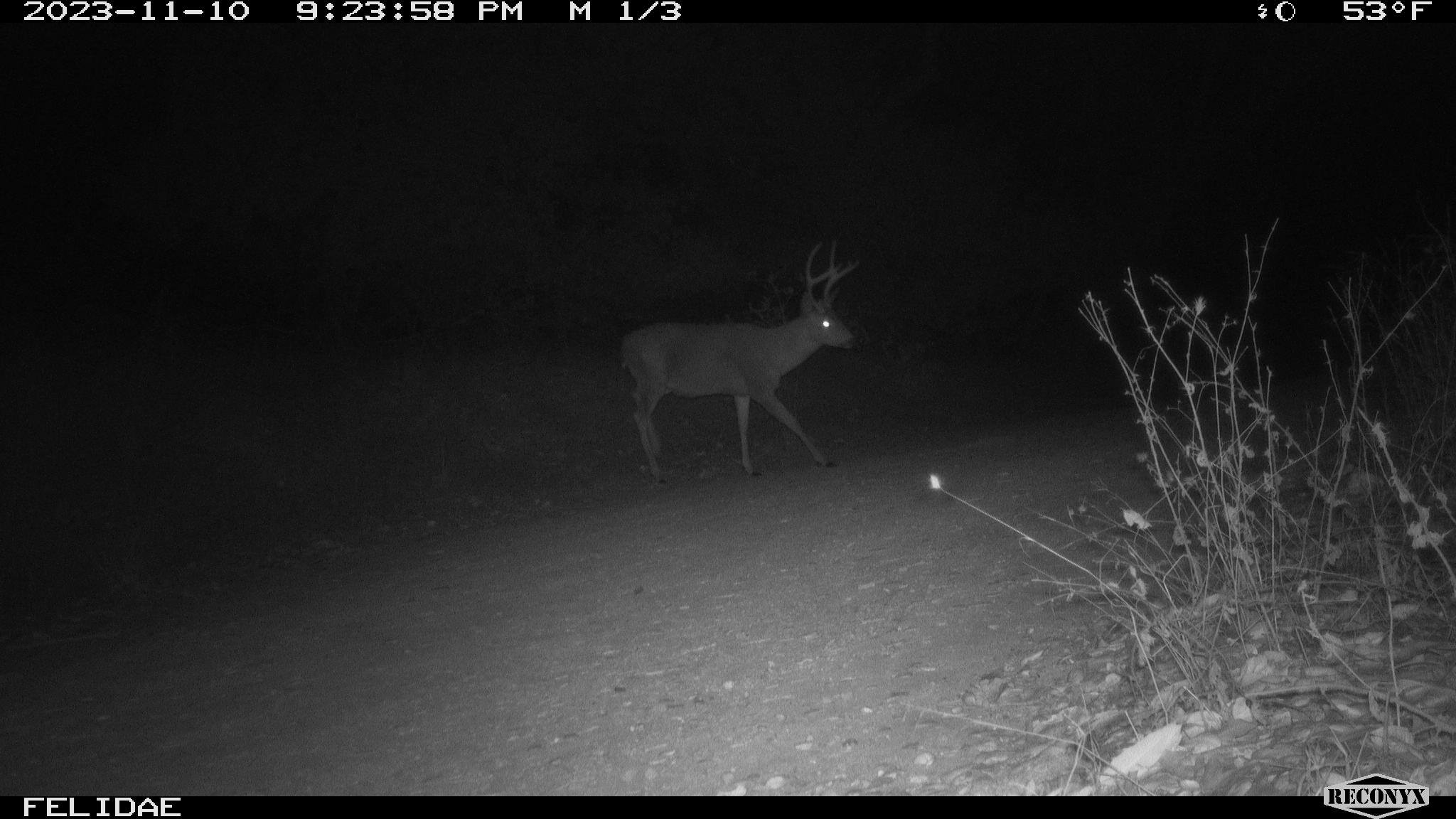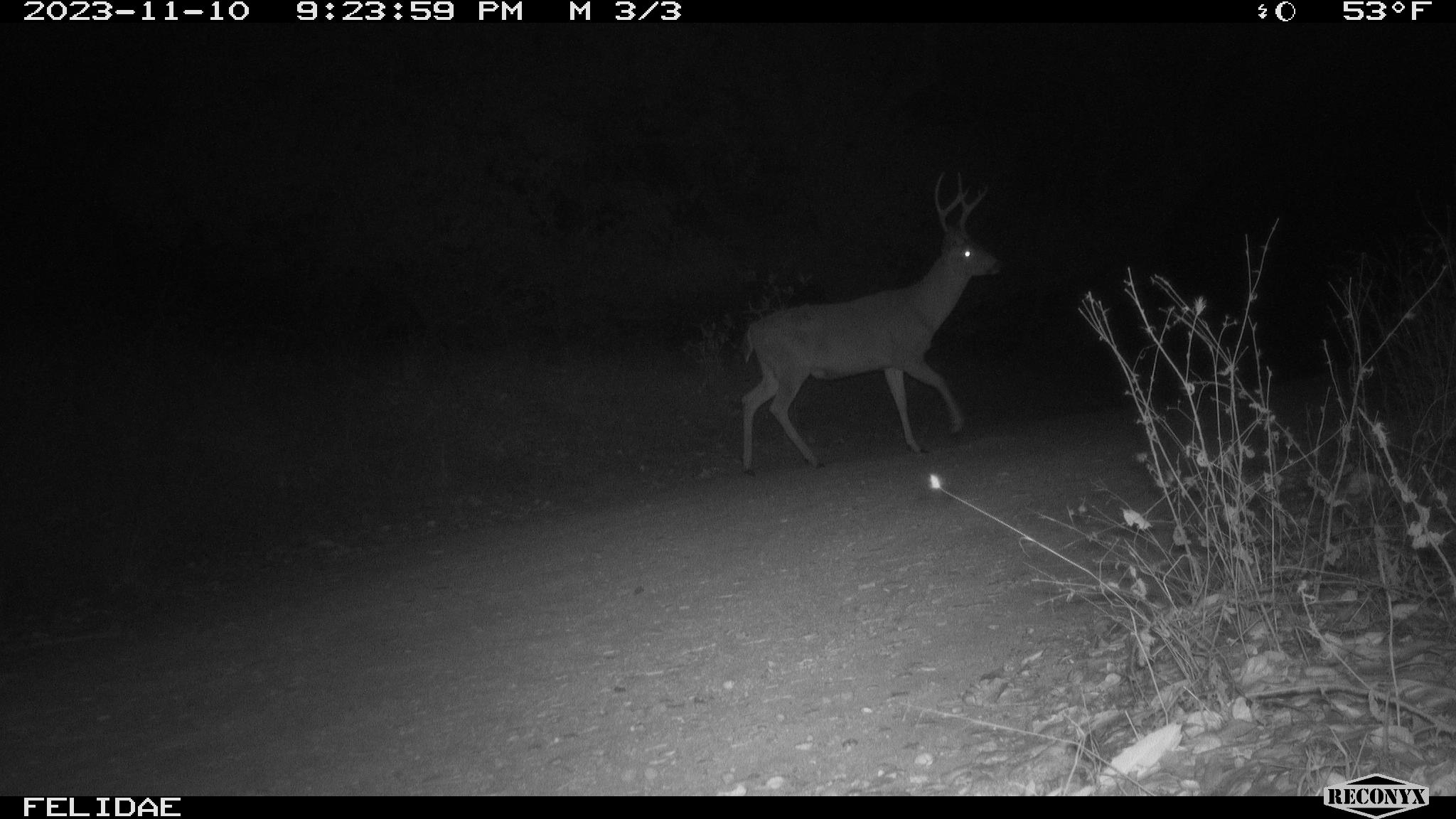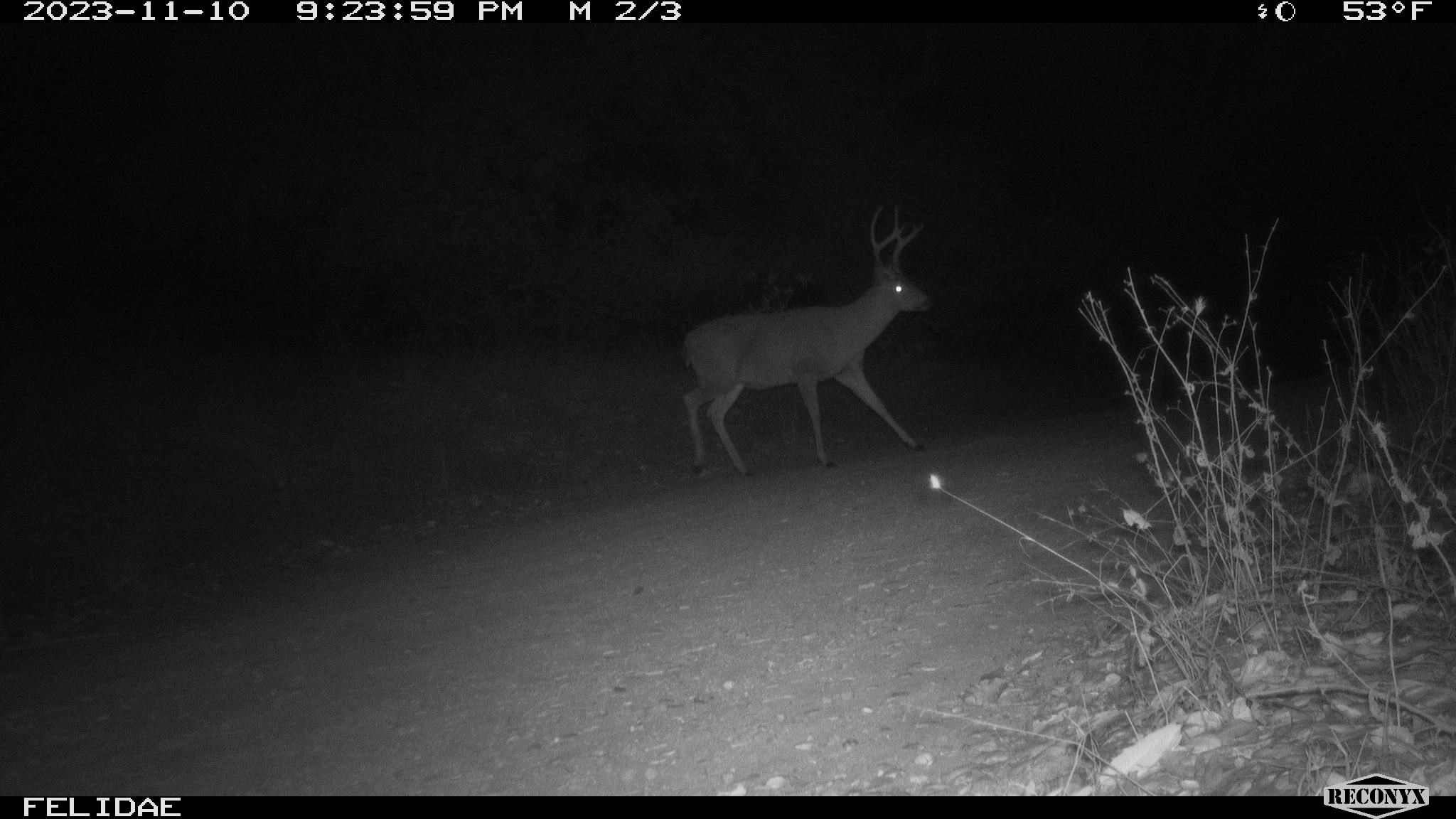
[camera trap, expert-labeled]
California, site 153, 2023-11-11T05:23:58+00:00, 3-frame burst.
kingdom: Animalia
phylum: Chordata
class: Mammalia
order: Artiodactyla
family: Cervidae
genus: Odocoileus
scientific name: Odocoileus hemionus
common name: mule deer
Mule deer (Odocoileus hemionus).